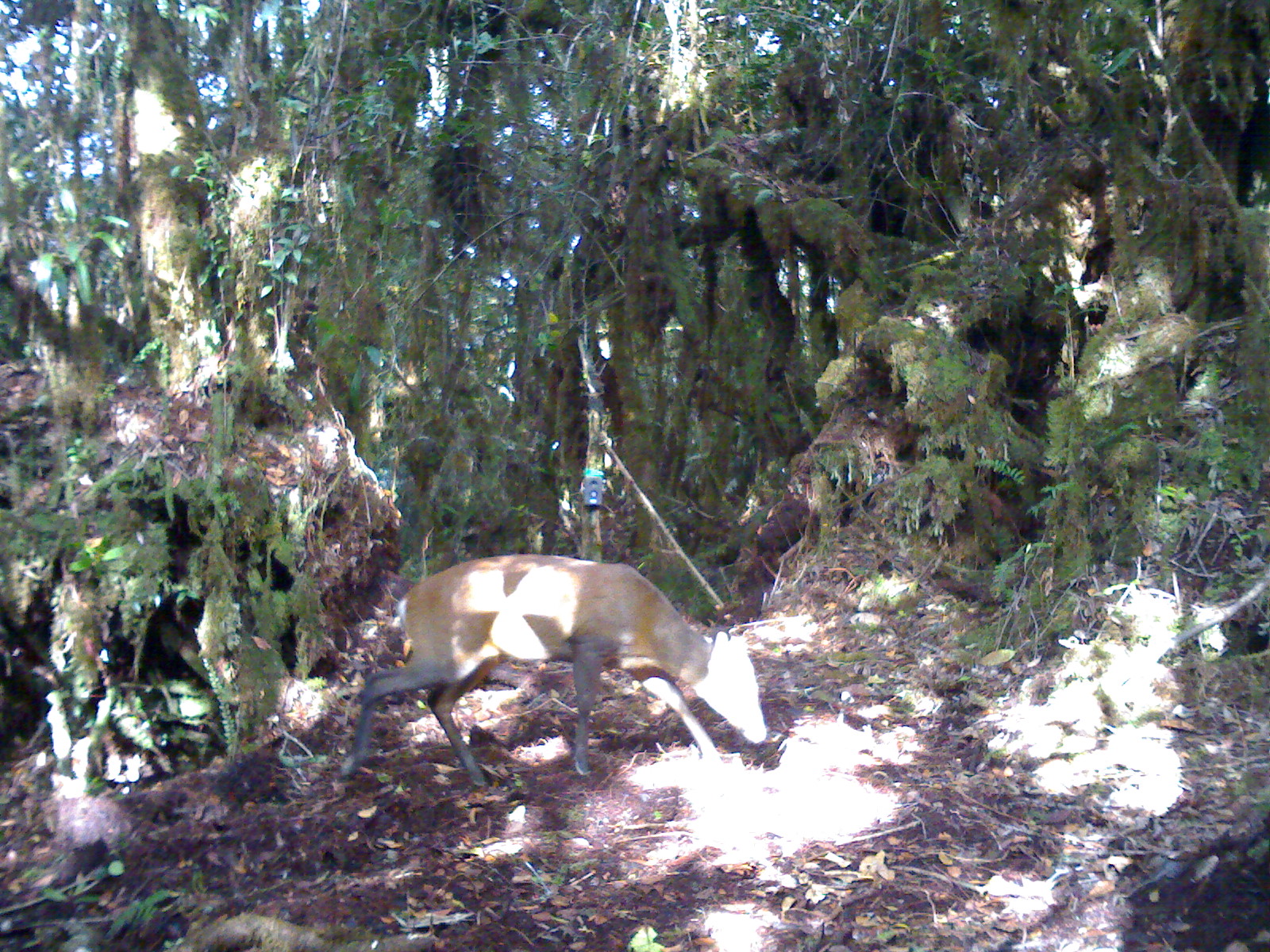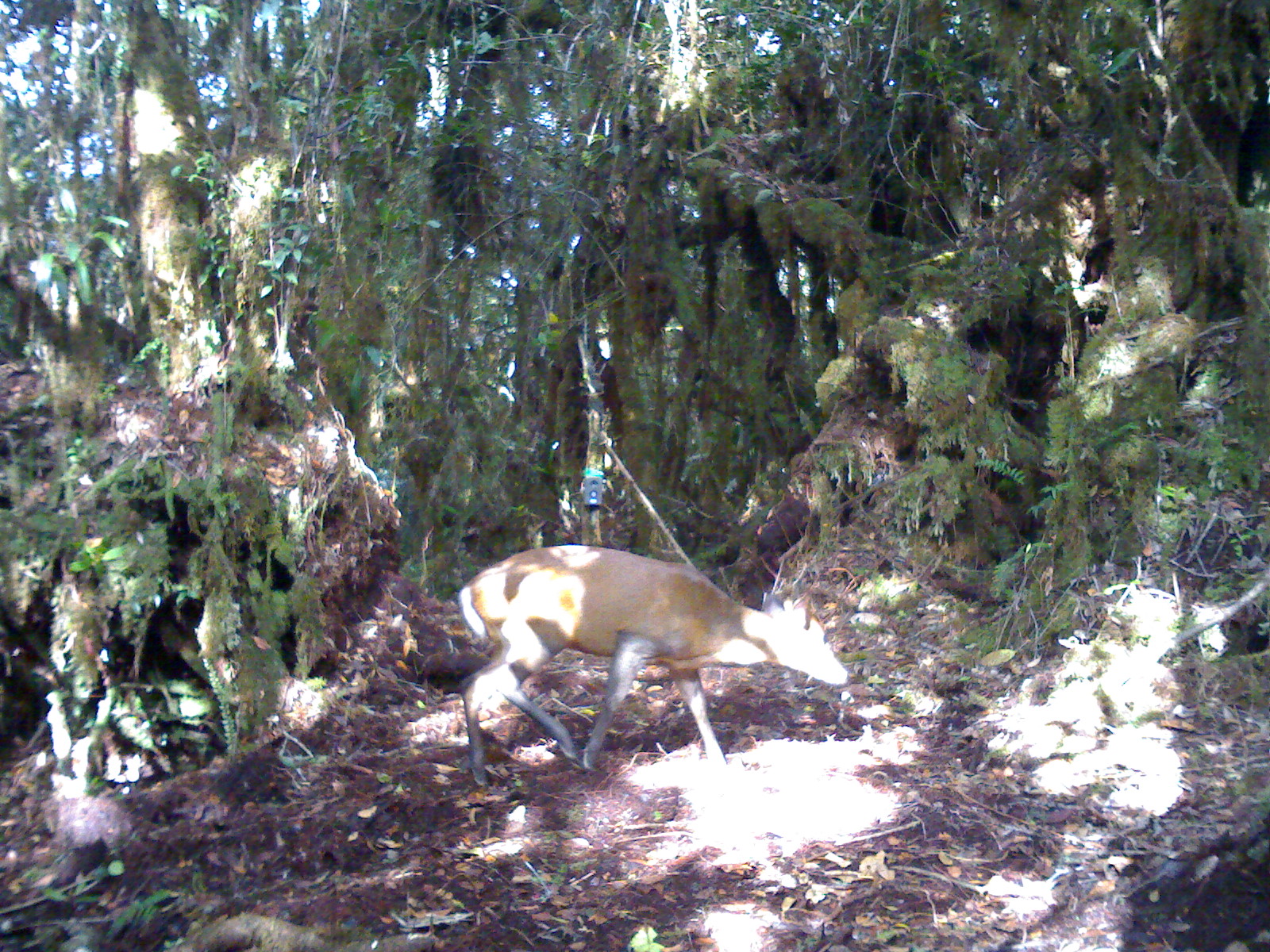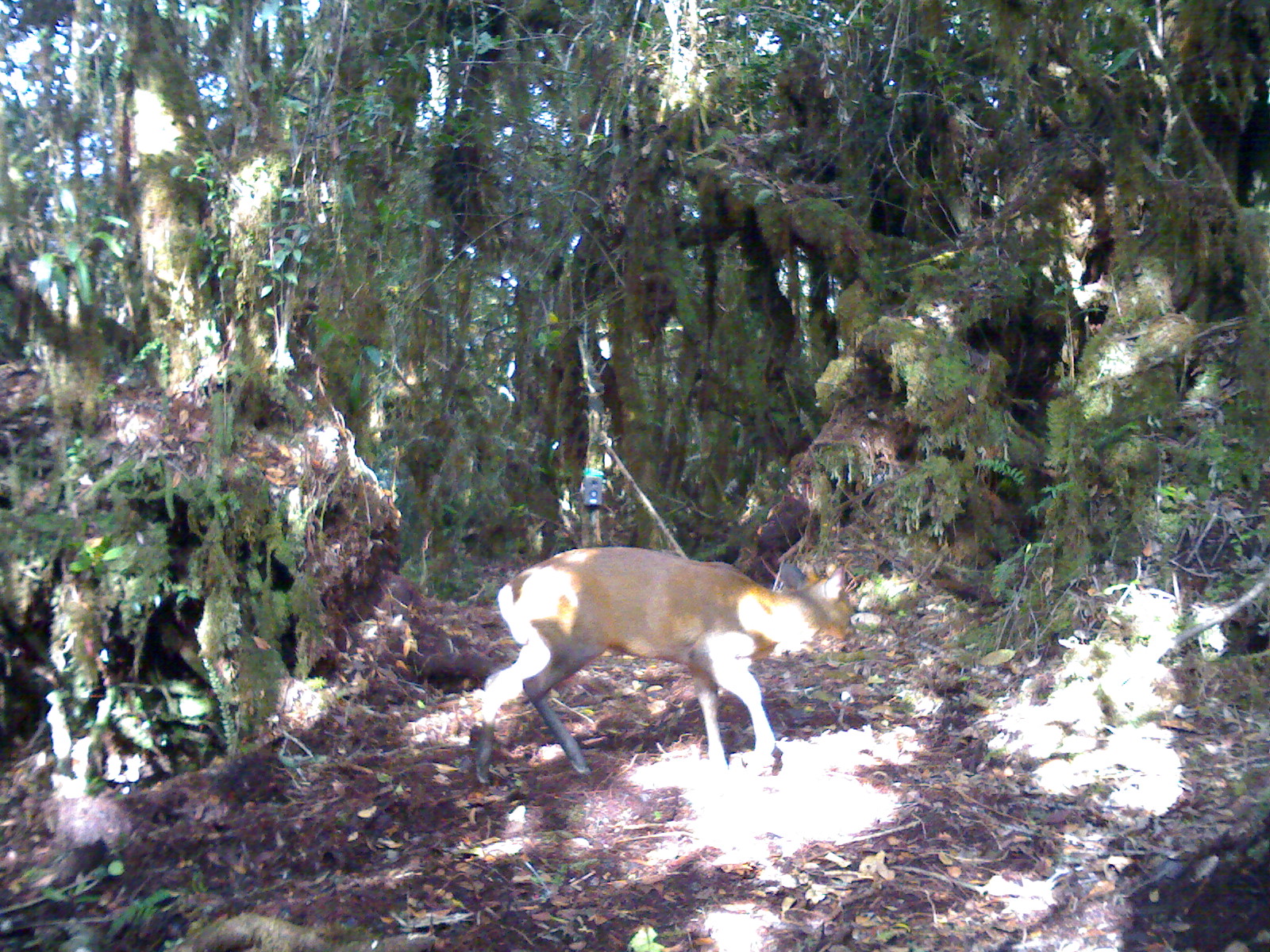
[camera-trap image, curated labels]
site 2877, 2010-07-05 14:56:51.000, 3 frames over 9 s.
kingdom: Animalia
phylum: Chordata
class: Mammalia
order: Artiodactyla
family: Cervidae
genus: Muntiacus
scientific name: Muntiacus muntjak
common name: southern red muntjac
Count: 1.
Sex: female.